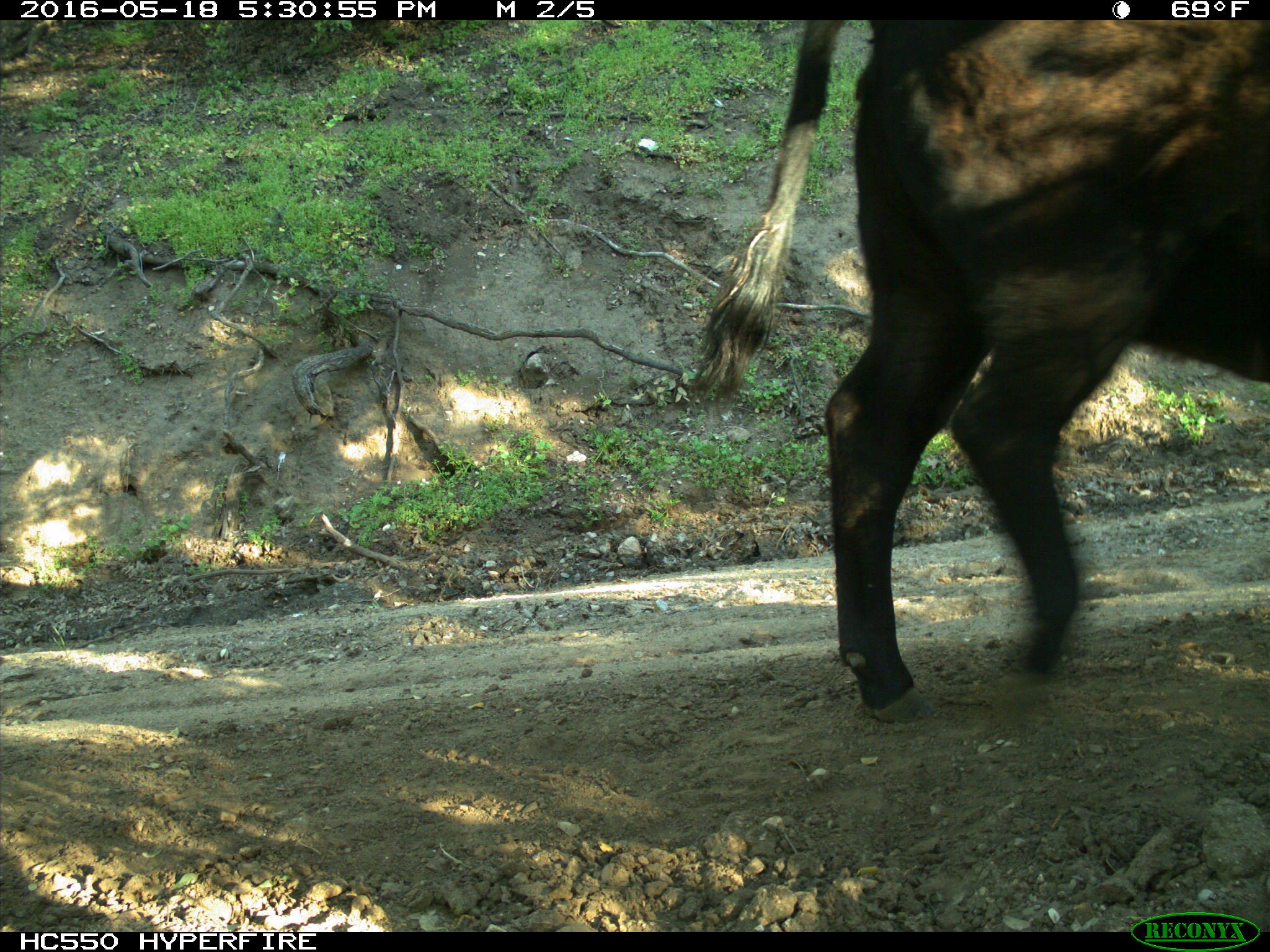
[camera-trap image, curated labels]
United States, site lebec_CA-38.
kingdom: Animalia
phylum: Chordata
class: Mammalia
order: Artiodactyla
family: Bovidae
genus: Bos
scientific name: Bos taurus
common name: domestic cow